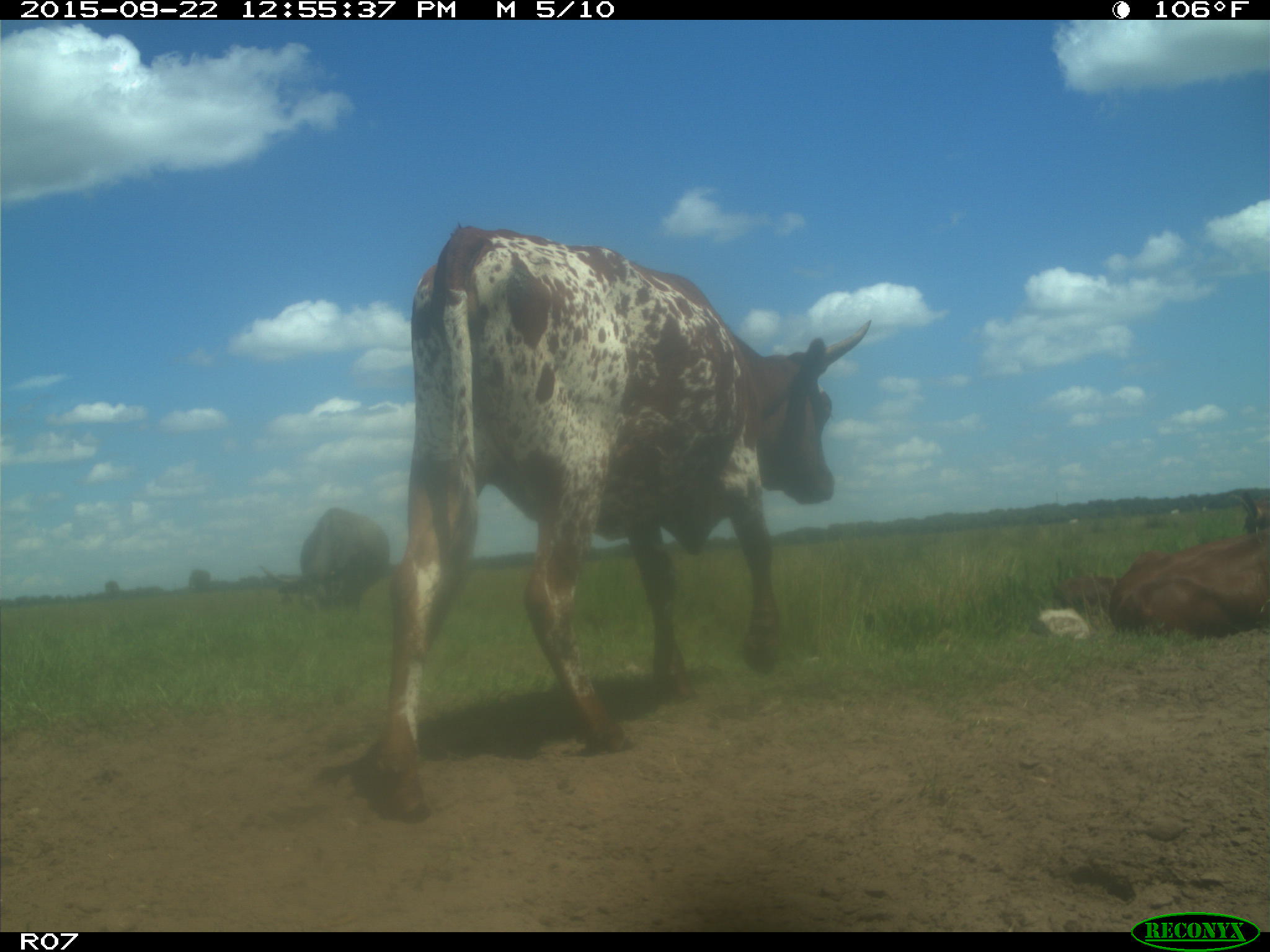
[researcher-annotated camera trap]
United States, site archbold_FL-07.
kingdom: Animalia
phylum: Chordata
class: Mammalia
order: Artiodactyla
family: Bovidae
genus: Bos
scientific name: Bos taurus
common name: domestic cow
Bos taurus (domestic cow).